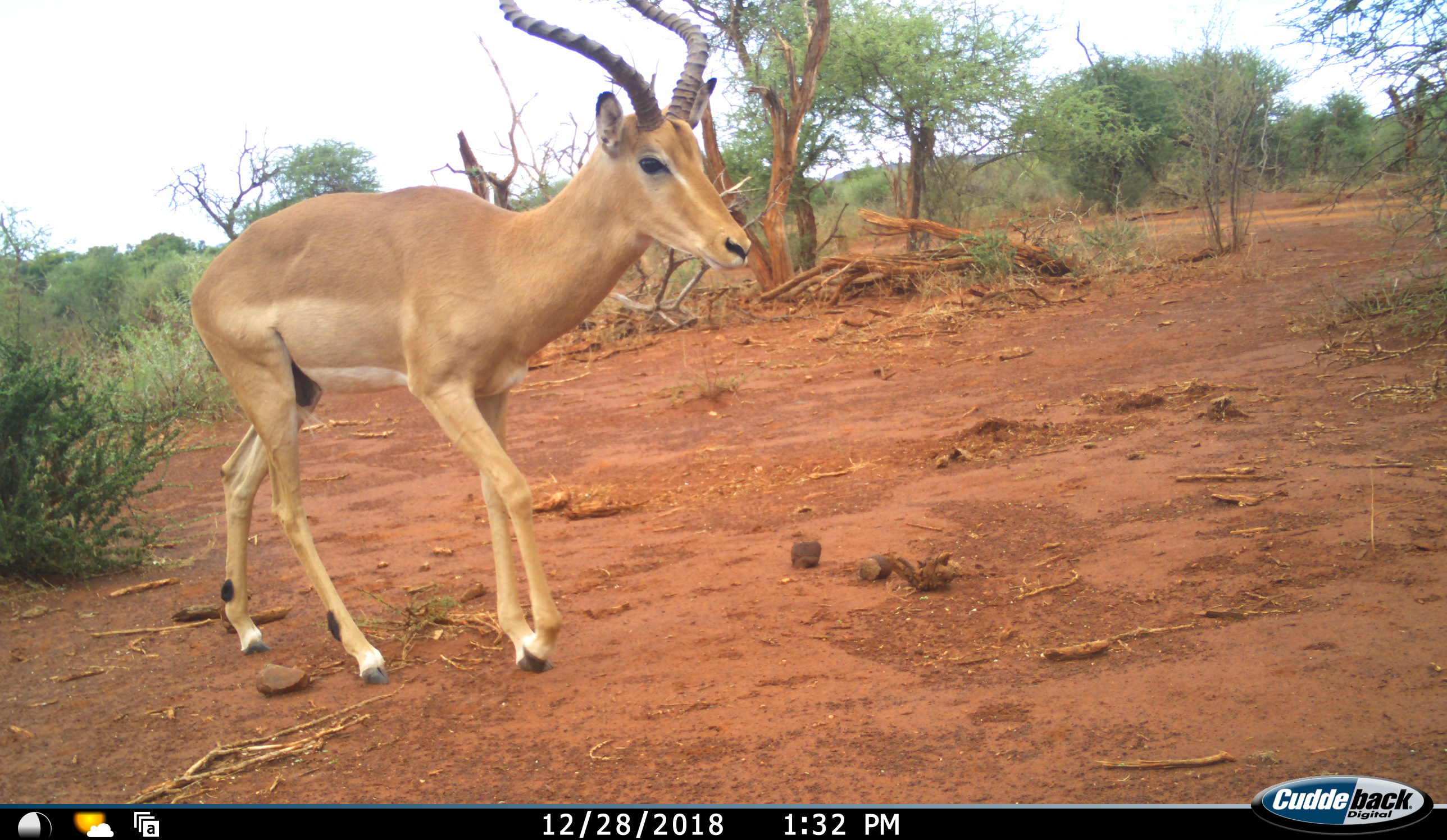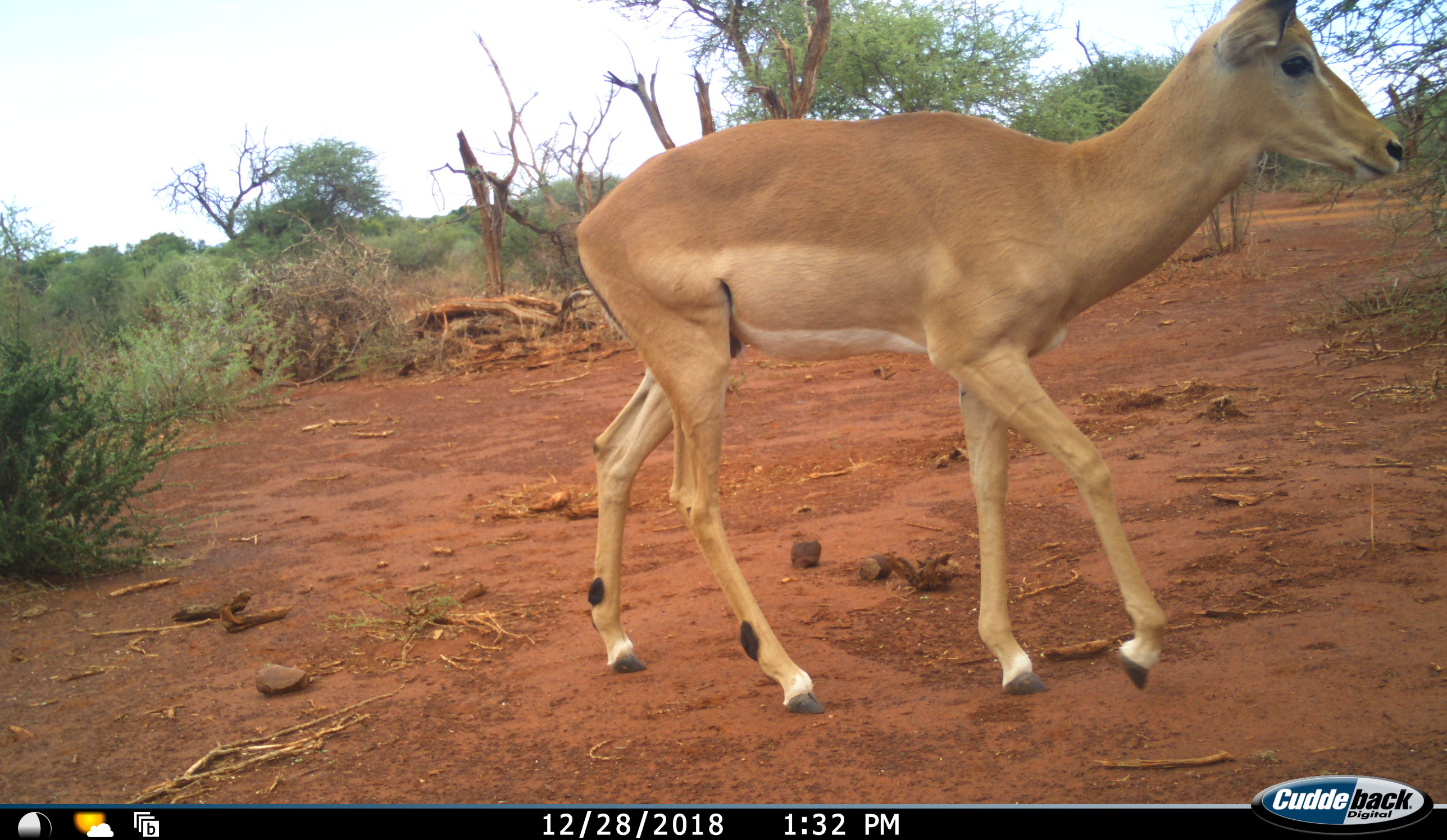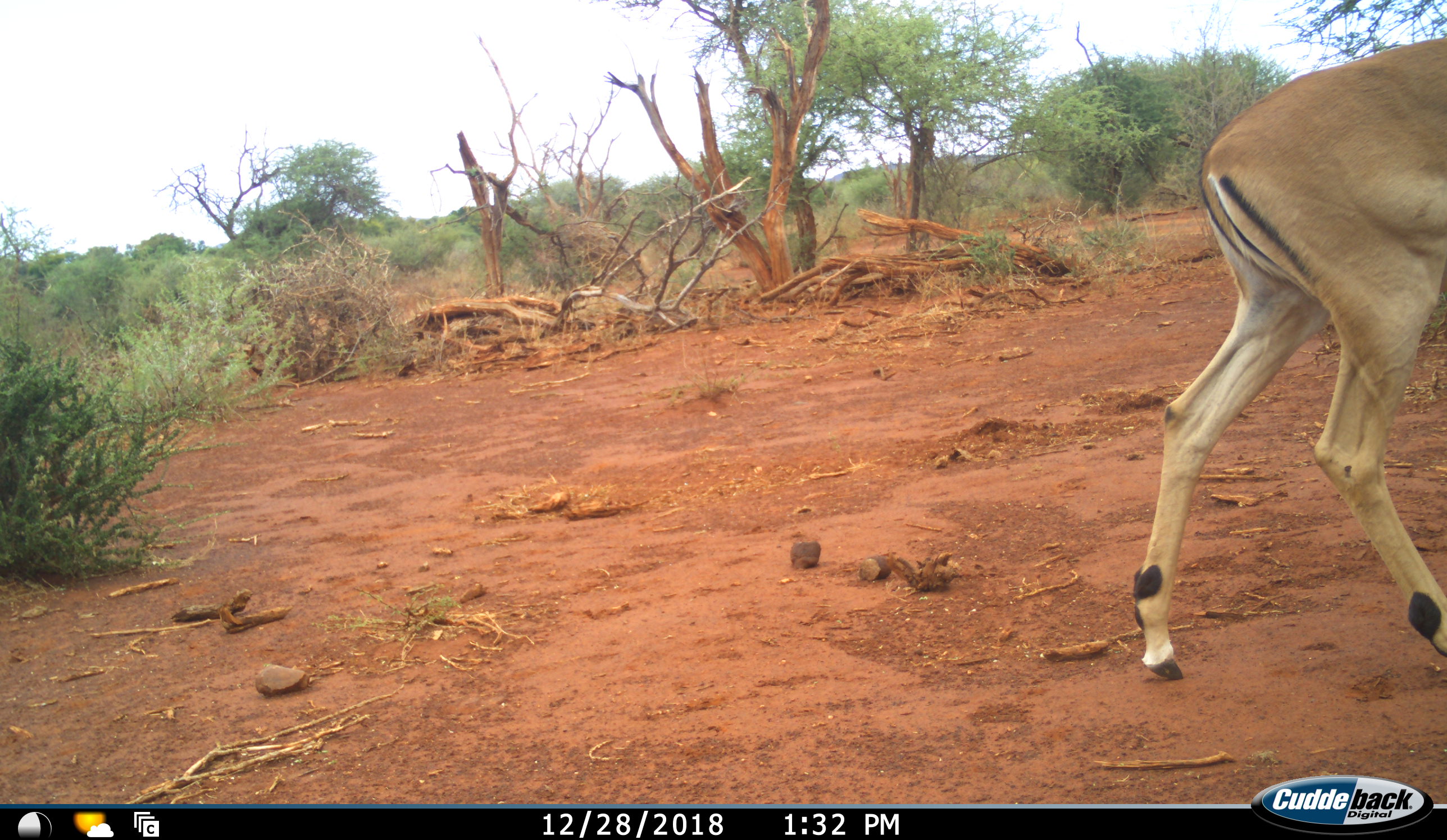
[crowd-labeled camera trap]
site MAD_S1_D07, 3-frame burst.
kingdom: Animalia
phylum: Chordata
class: Mammalia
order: Artiodactyla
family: Bovidae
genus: Aepyceros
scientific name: Aepyceros melampus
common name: impala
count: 1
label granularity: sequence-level